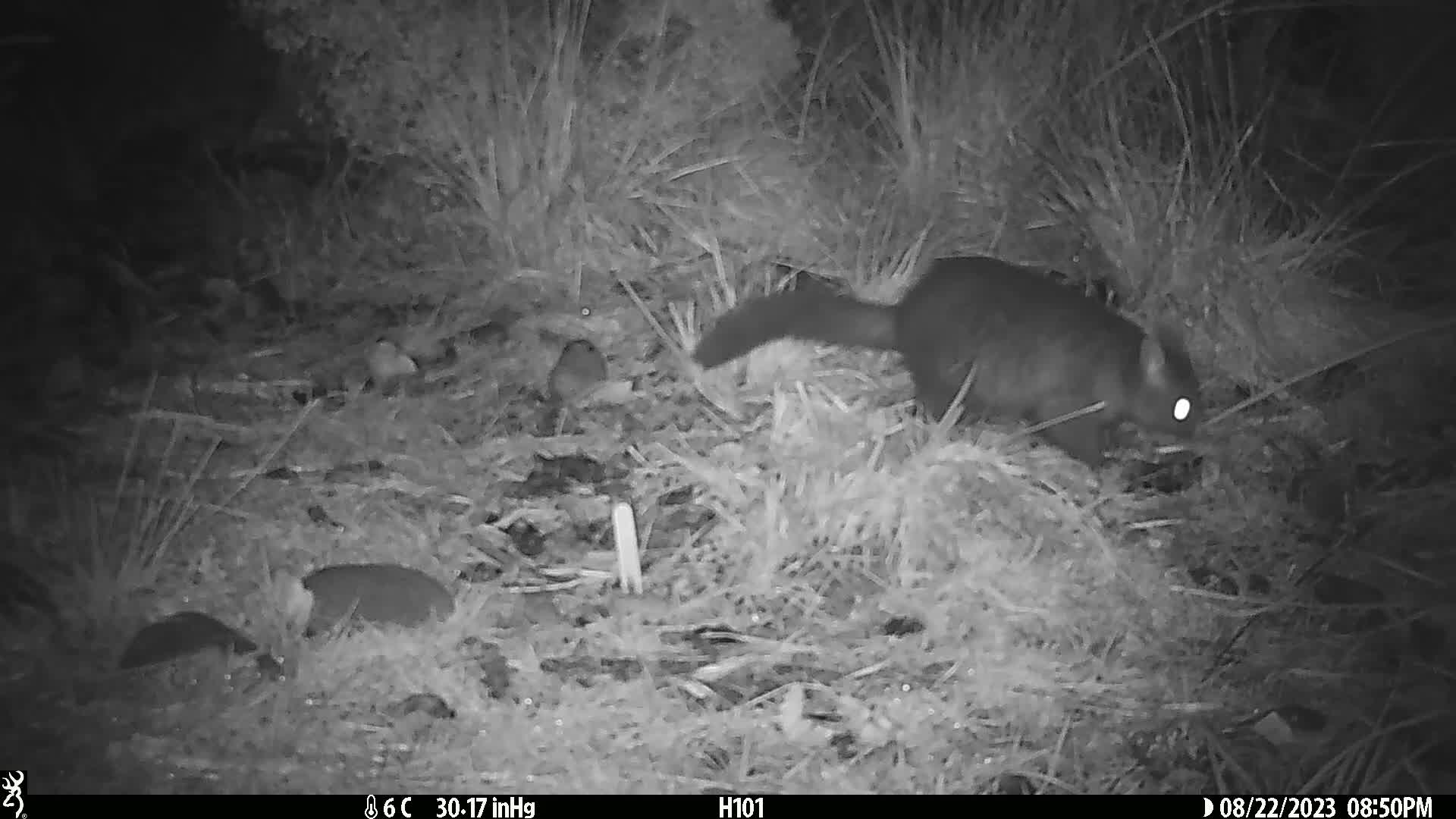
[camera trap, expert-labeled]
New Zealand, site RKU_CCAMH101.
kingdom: Animalia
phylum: Chordata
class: Mammalia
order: Diprotodontia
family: Phalangeridae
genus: Trichosurus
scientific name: Trichosurus vulpecula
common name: common brushtail possum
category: possum